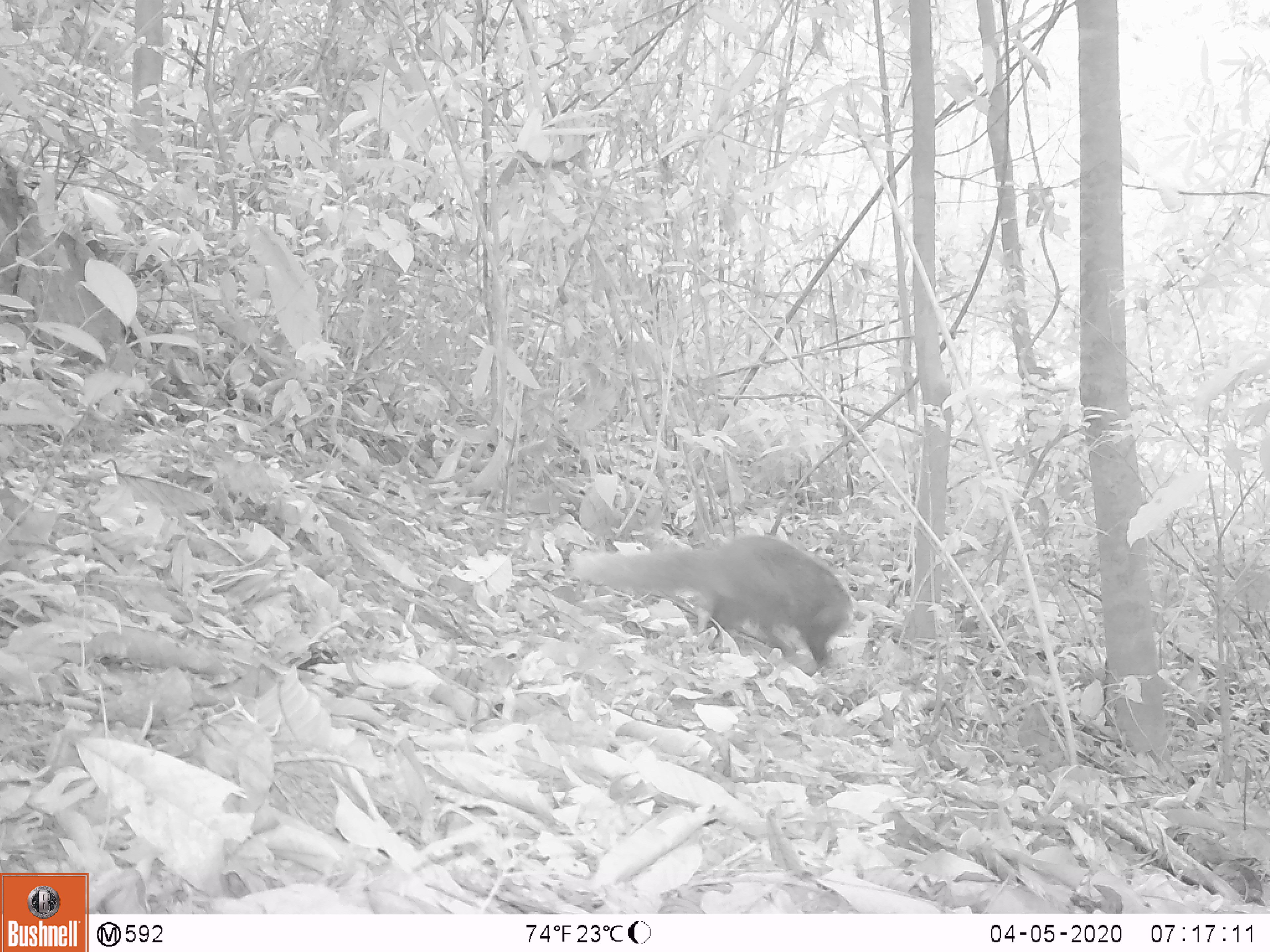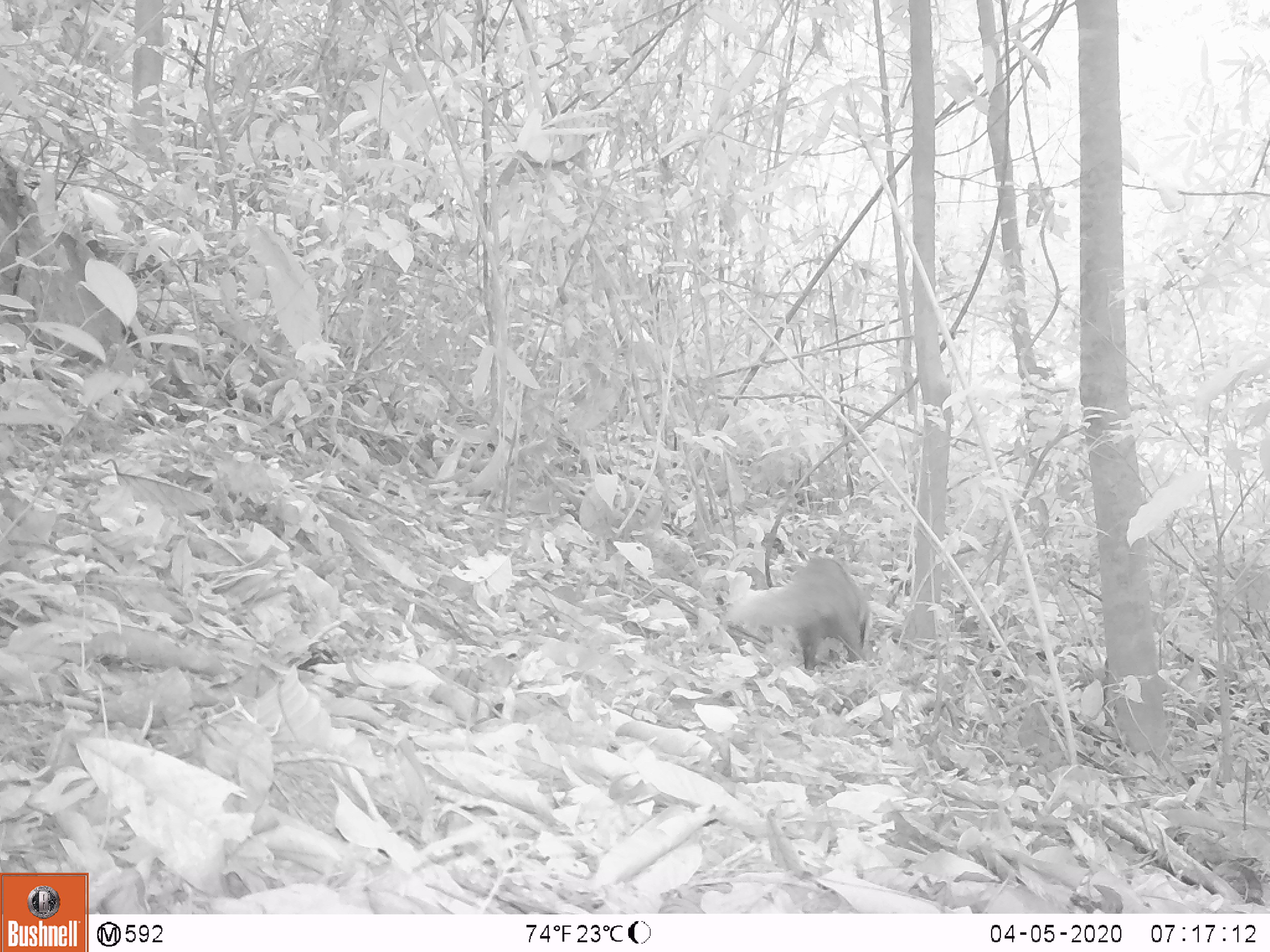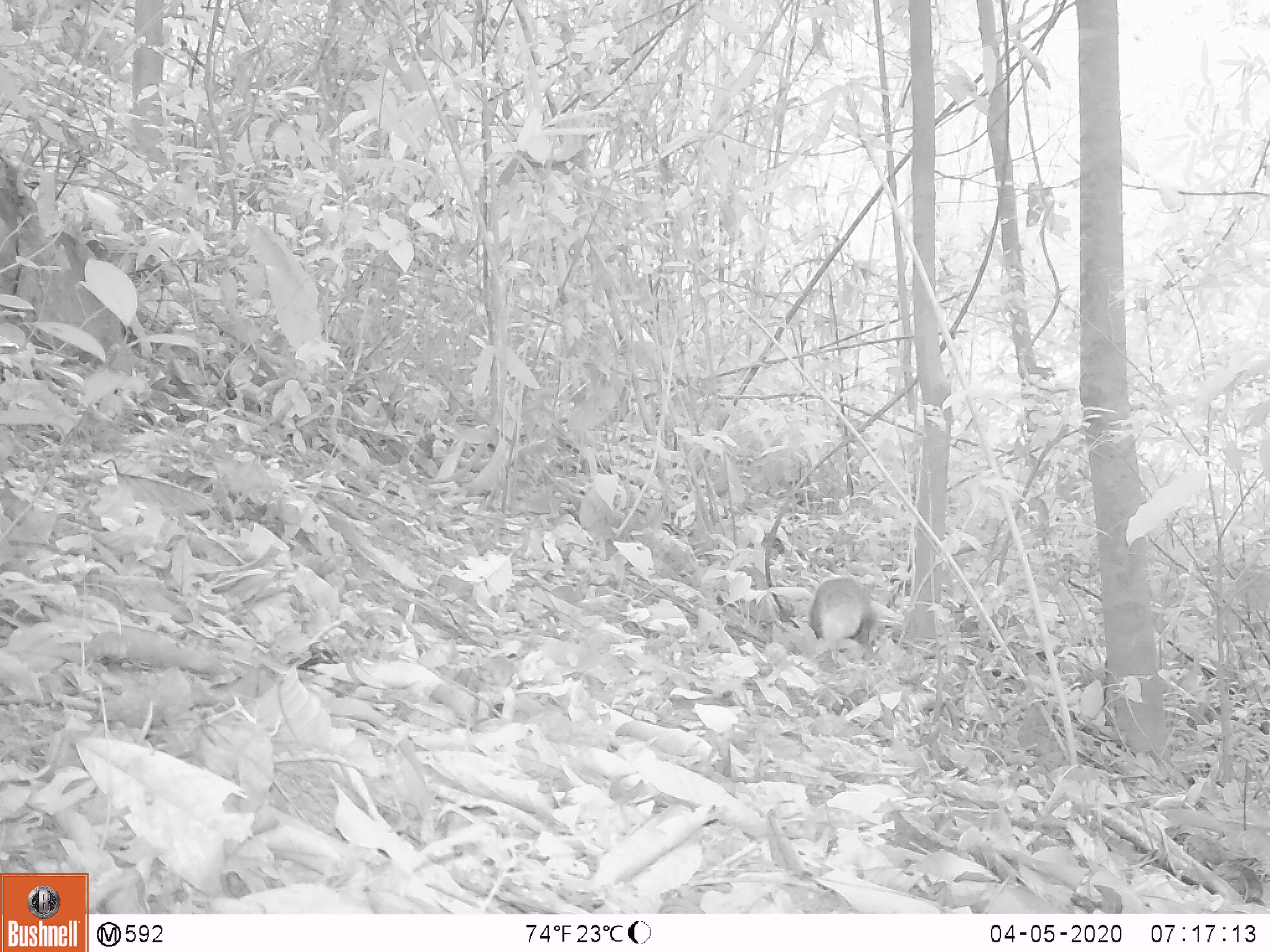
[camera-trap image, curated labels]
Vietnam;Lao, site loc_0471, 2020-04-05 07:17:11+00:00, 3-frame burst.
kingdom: Animalia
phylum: Chordata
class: Mammalia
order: Carnivora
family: Herpestidae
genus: Urva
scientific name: Urva urva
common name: crab-eating mongoose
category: crab eating mongoose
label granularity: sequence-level